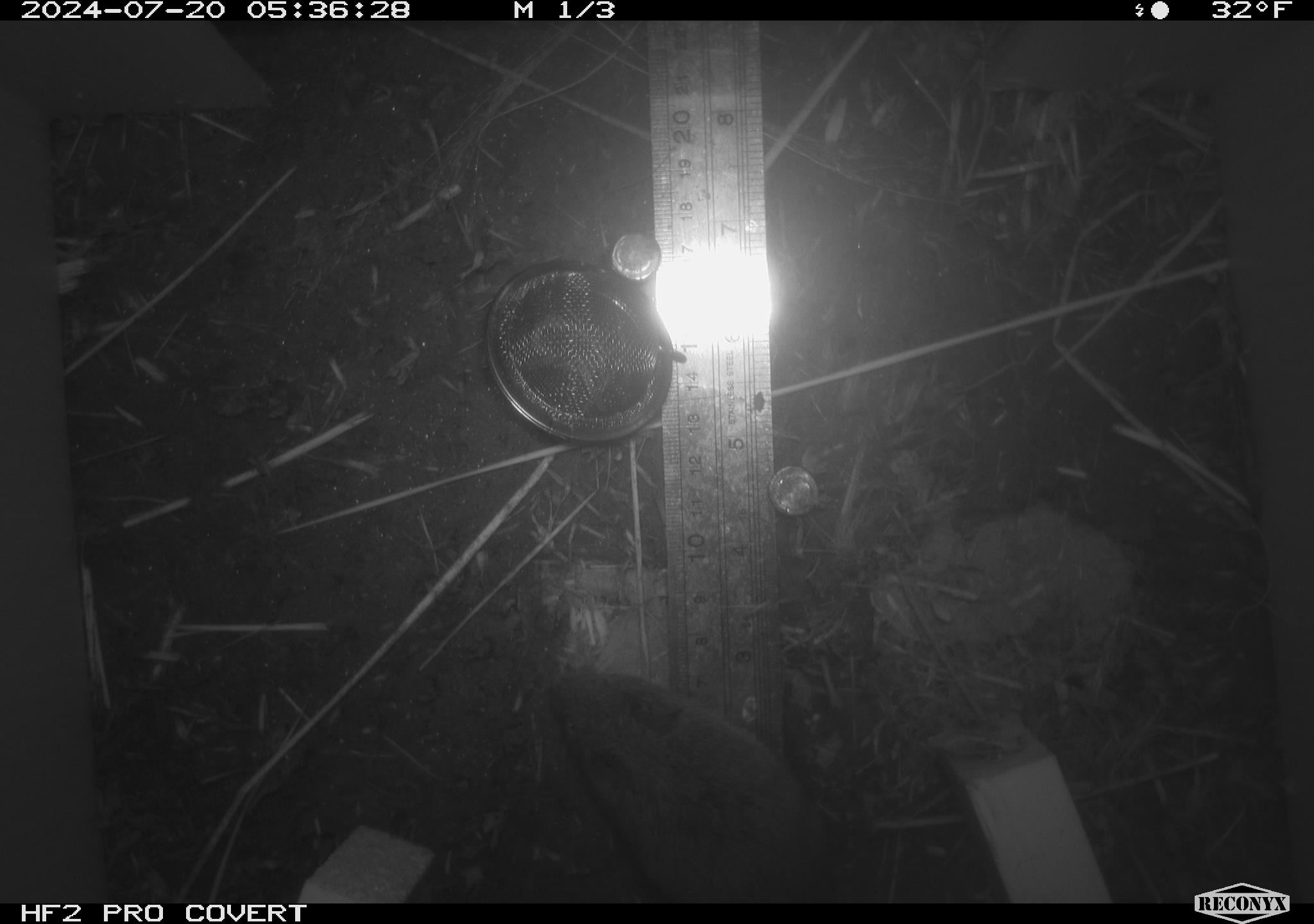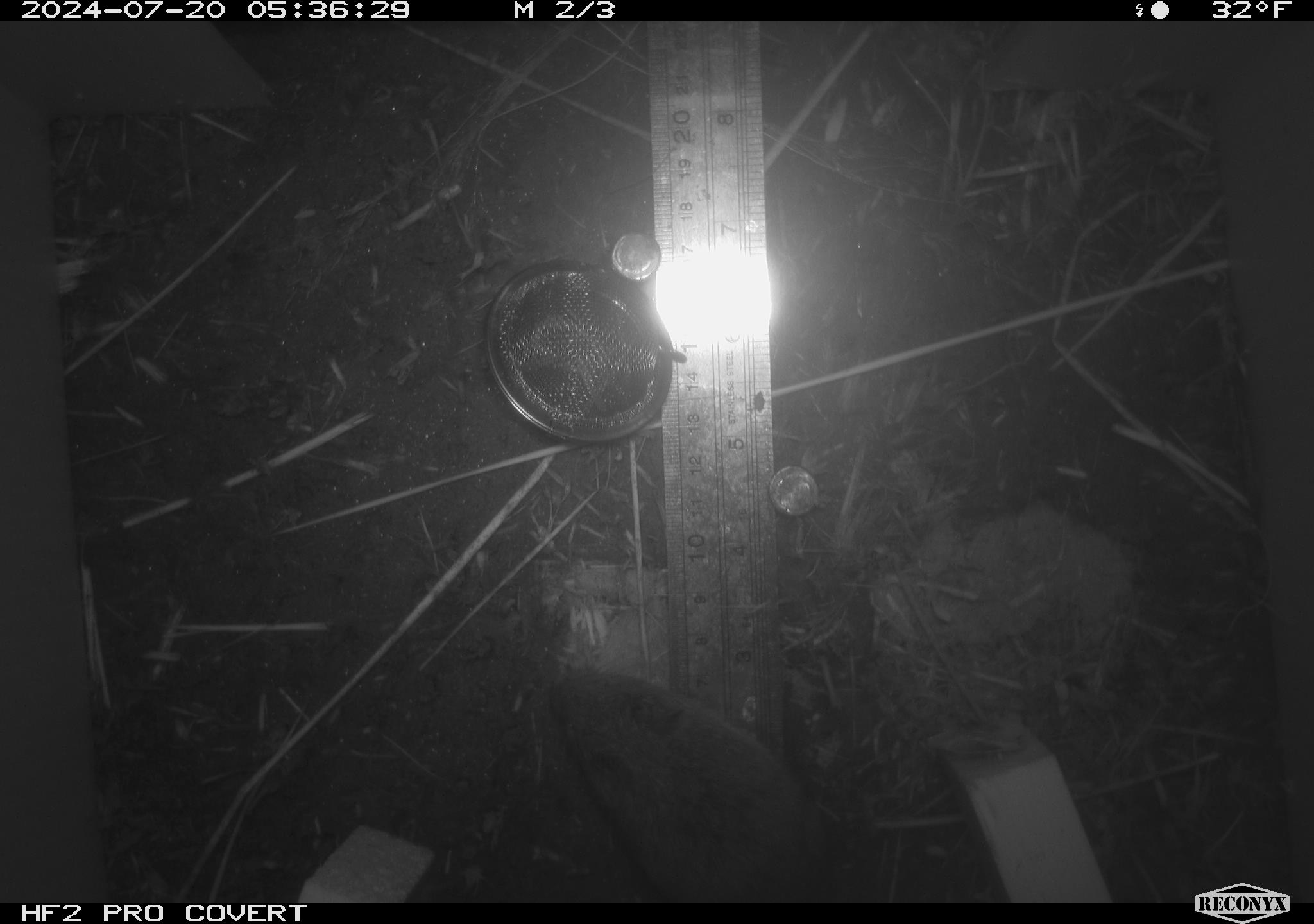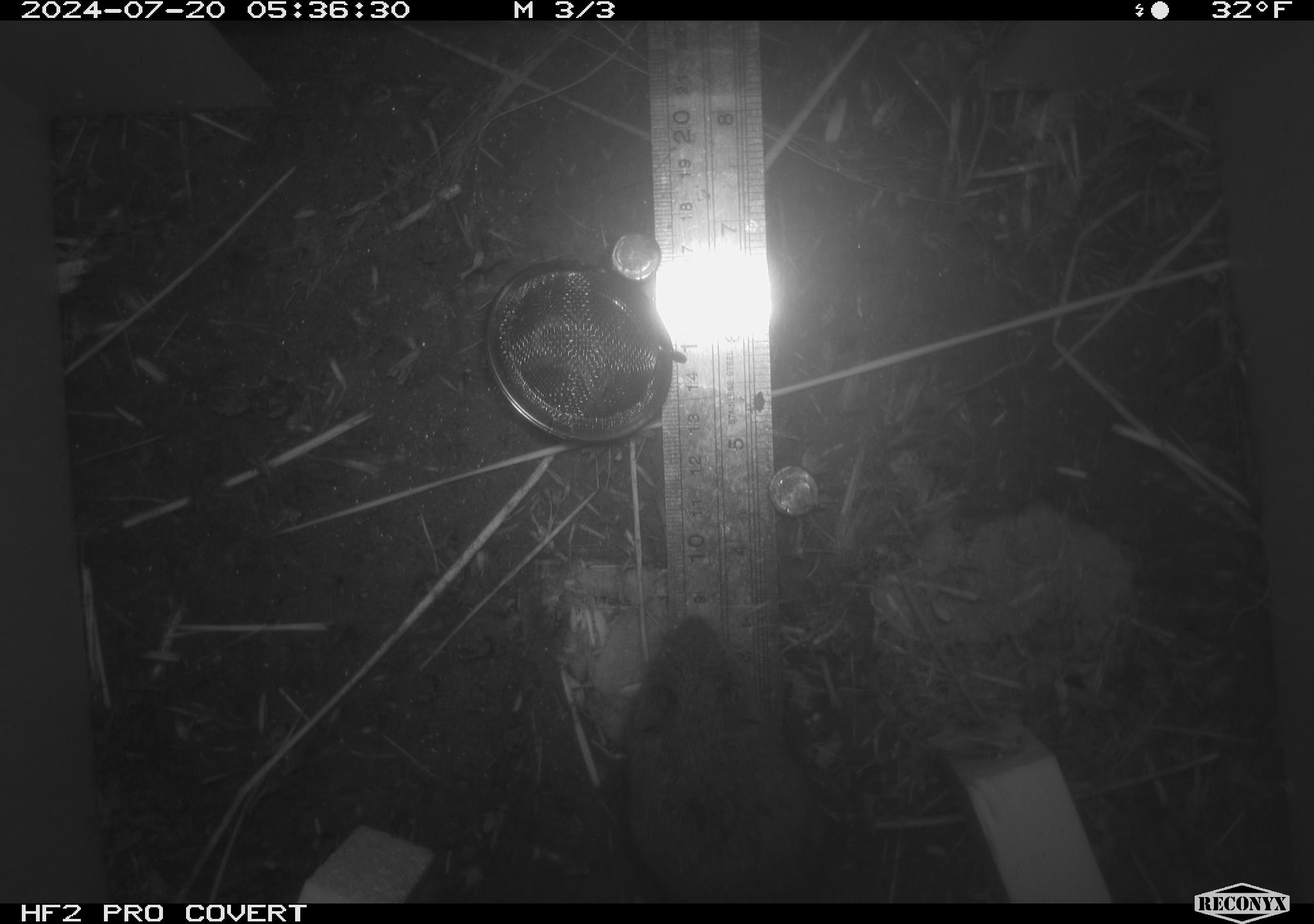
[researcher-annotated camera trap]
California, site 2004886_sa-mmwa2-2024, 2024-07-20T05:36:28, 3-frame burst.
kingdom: Animalia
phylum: Chordata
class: Mammalia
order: Rodentia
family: Cricetidae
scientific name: Arvicolinae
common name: voles, lemmings, and muskrats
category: arvicolinae subfamily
Arvicolinae subfamily (voles, lemmings, and muskrats) (Arvicolinae).